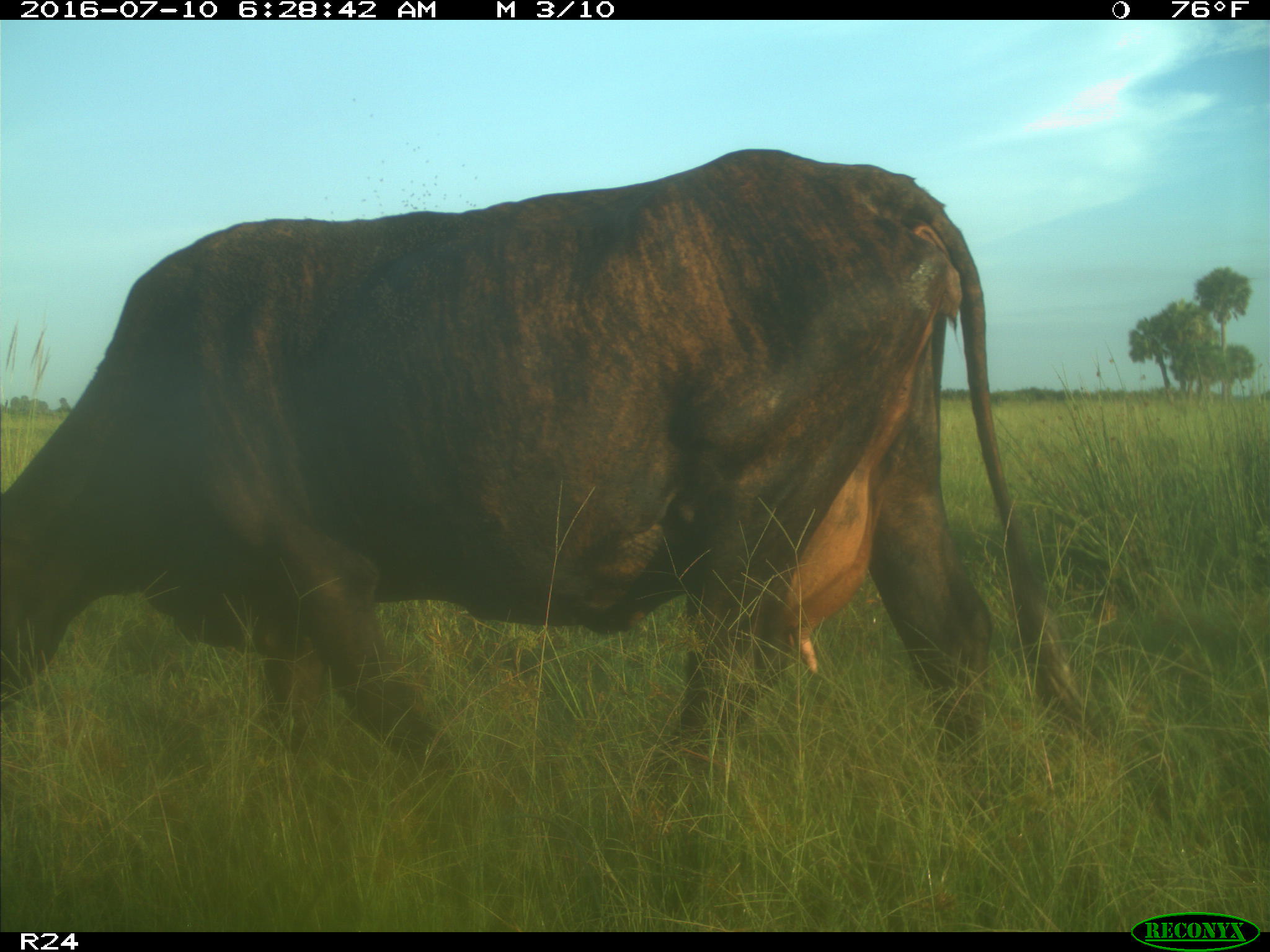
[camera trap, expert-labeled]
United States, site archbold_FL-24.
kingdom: Animalia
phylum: Chordata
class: Mammalia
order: Artiodactyla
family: Bovidae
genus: Bos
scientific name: Bos taurus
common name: domestic cow